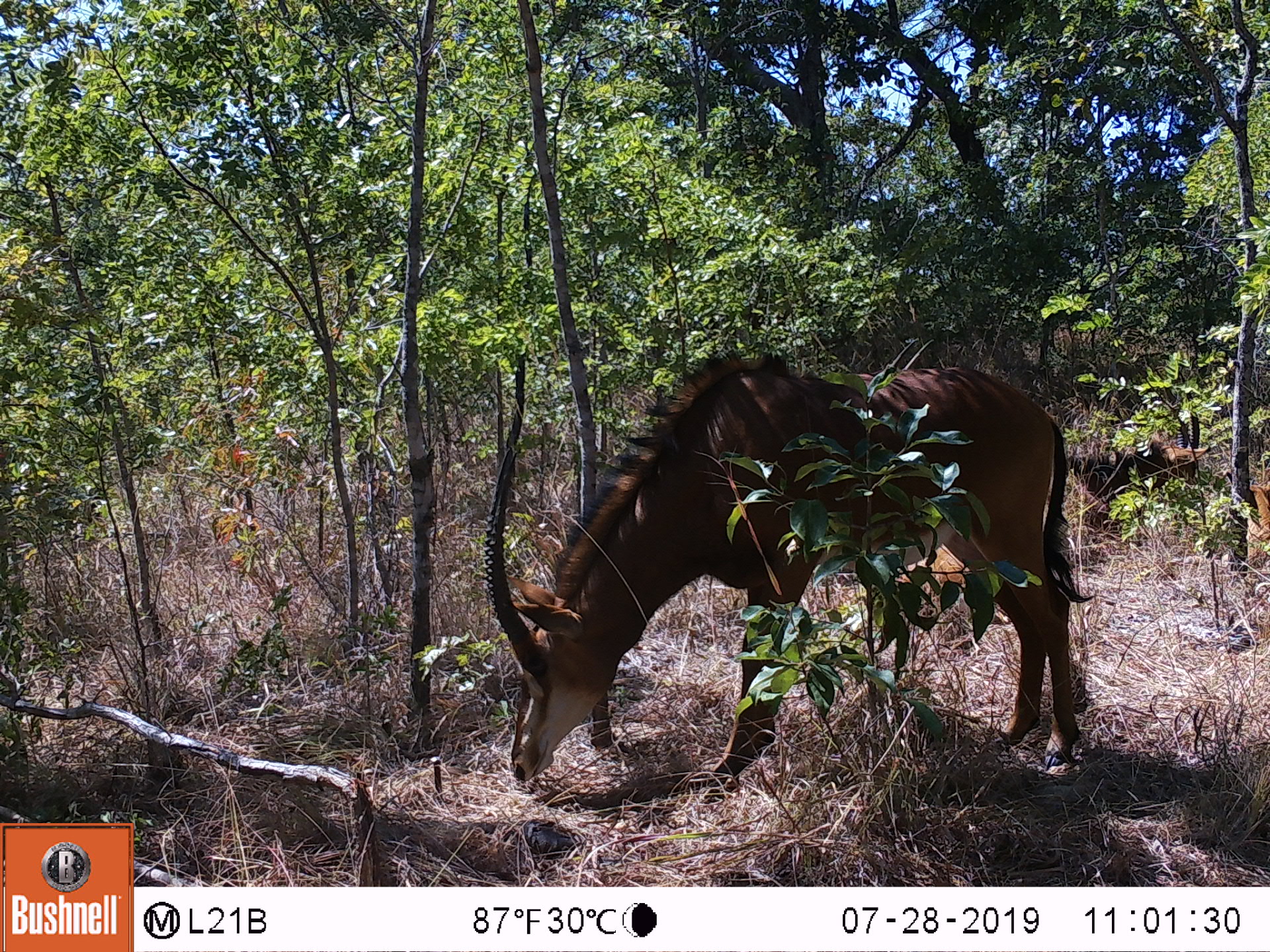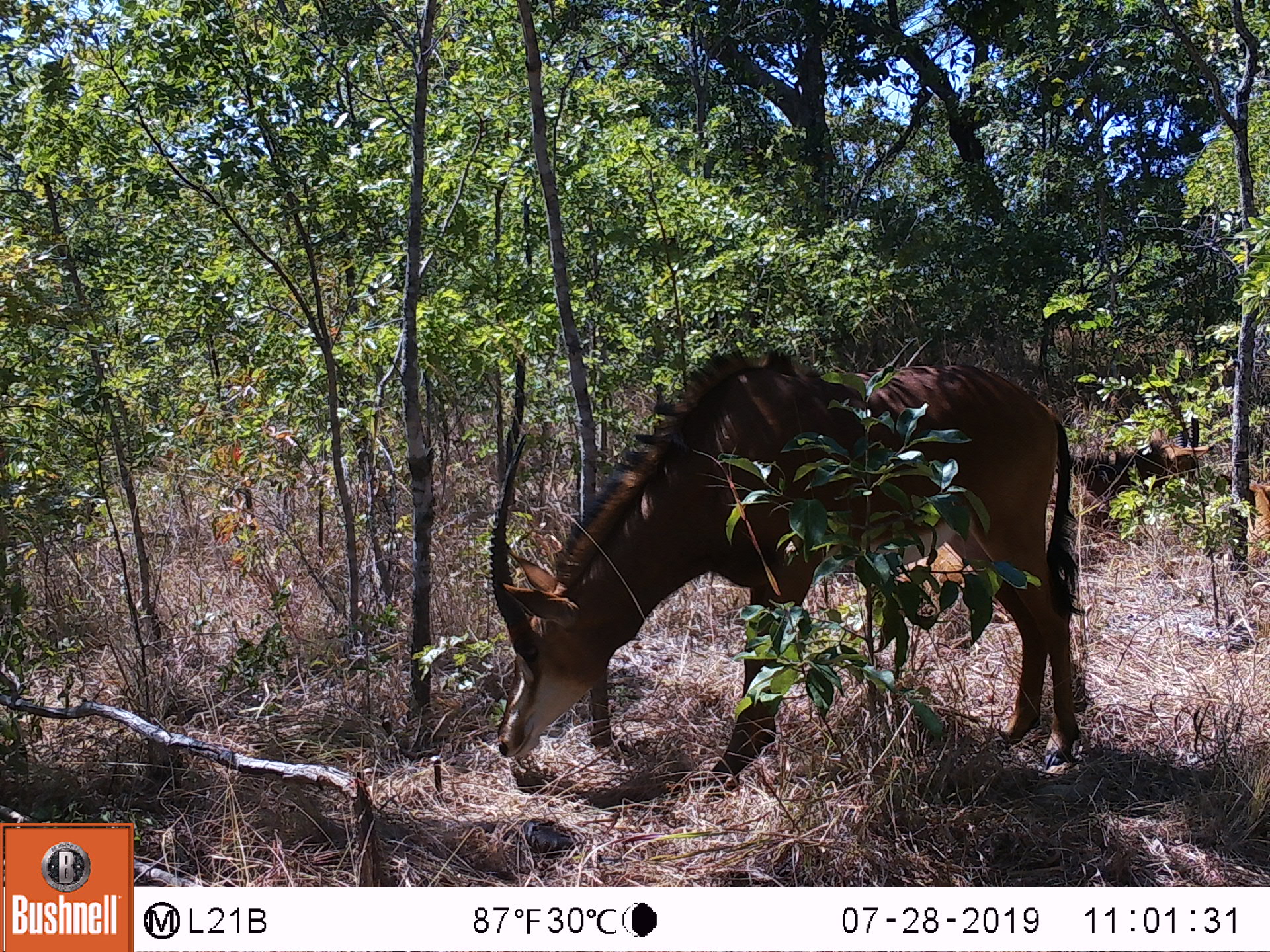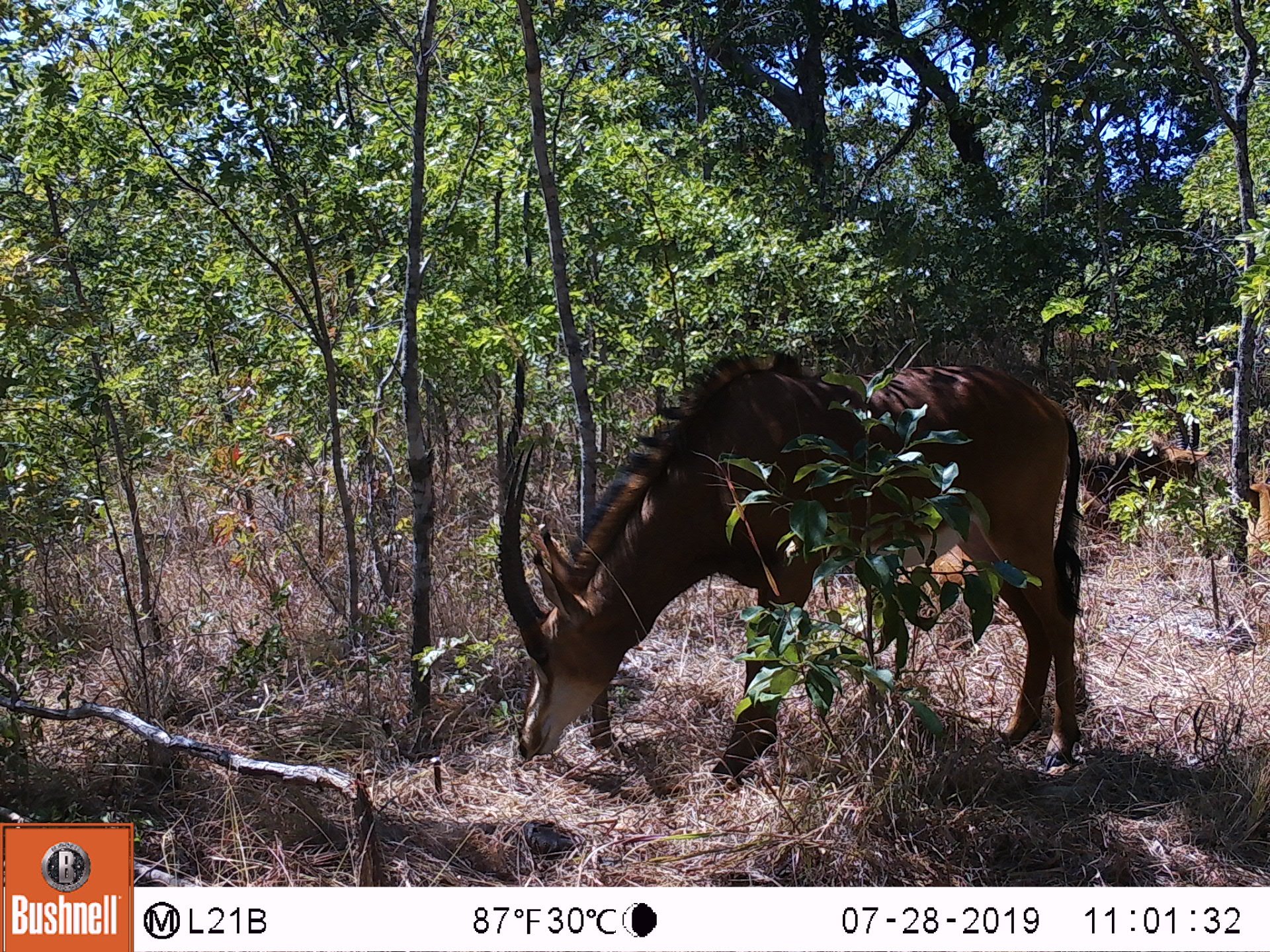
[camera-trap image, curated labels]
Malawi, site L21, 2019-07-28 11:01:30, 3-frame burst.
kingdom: Animalia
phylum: Chordata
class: Mammalia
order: Artiodactyla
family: Bovidae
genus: Hippotragus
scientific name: Hippotragus niger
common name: sable antelope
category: sable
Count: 2.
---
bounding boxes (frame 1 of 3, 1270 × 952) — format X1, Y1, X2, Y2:
sable: 487, 341, 1079, 794; 1069, 427, 1202, 520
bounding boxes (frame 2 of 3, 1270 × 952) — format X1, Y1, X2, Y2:
sable: 470, 362, 1081, 786; 1077, 415, 1216, 510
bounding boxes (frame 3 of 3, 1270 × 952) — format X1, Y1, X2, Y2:
sable: 486, 348, 1082, 784; 1061, 420, 1221, 500